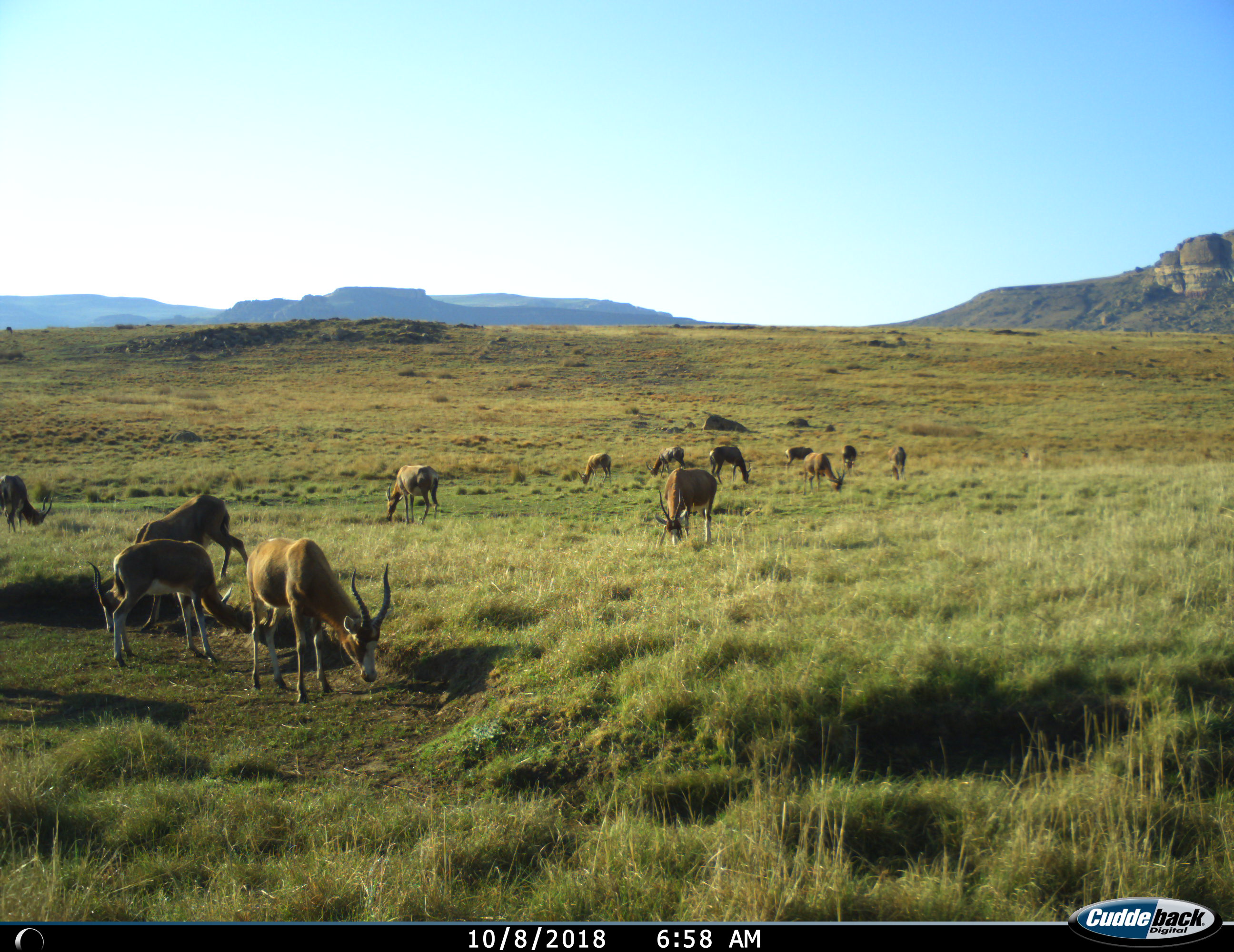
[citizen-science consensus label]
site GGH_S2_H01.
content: unidentified animal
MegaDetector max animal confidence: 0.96